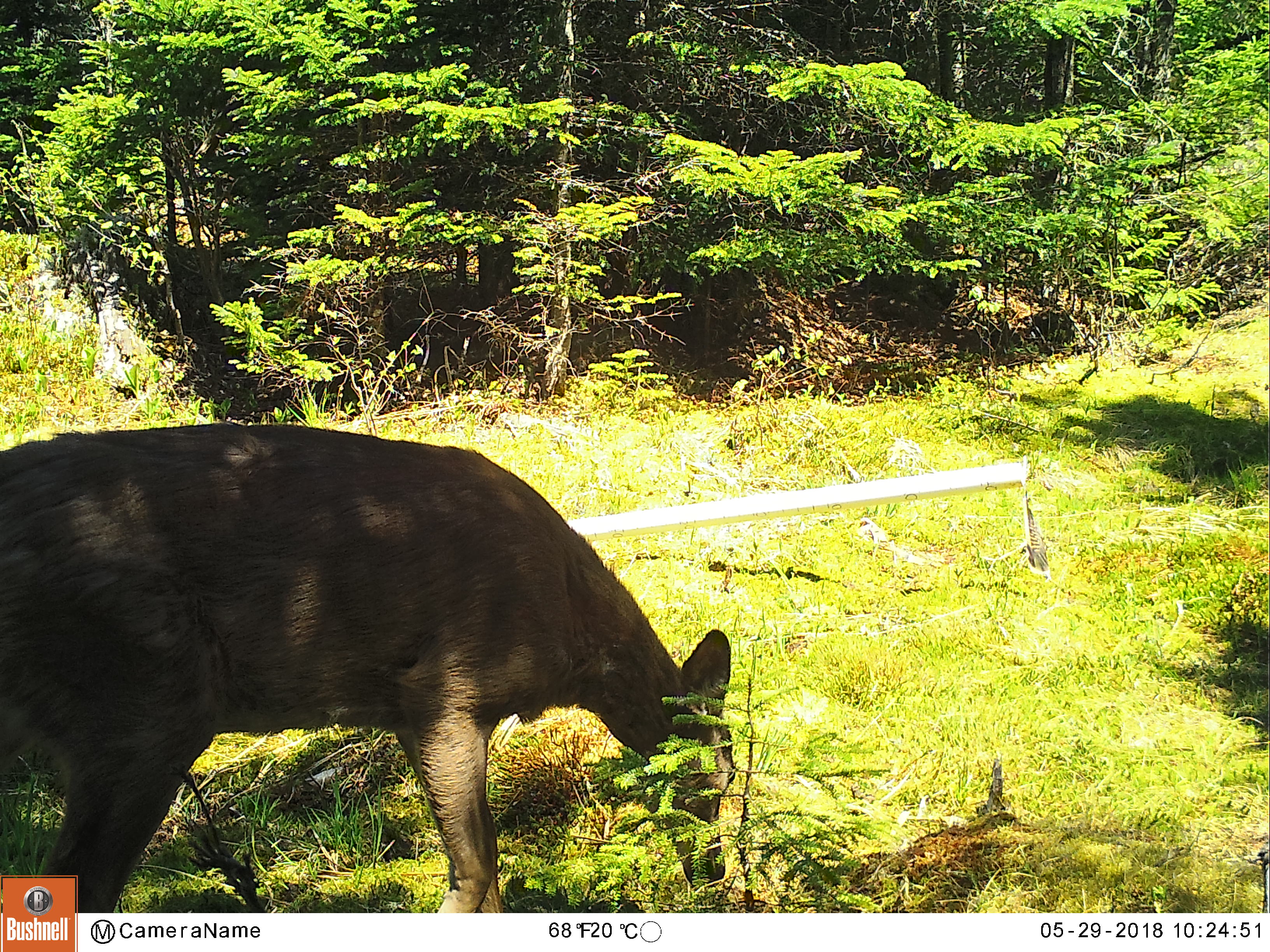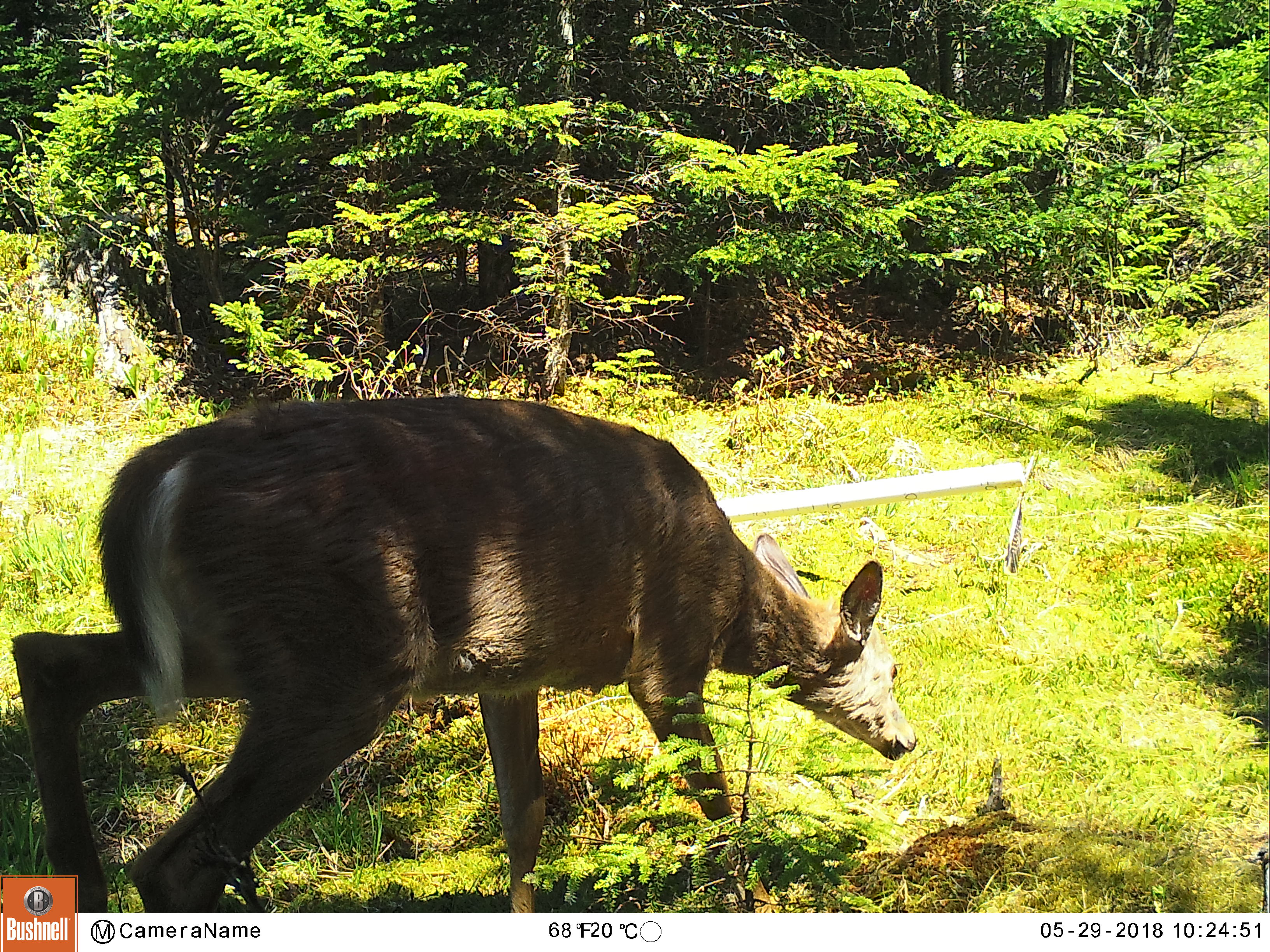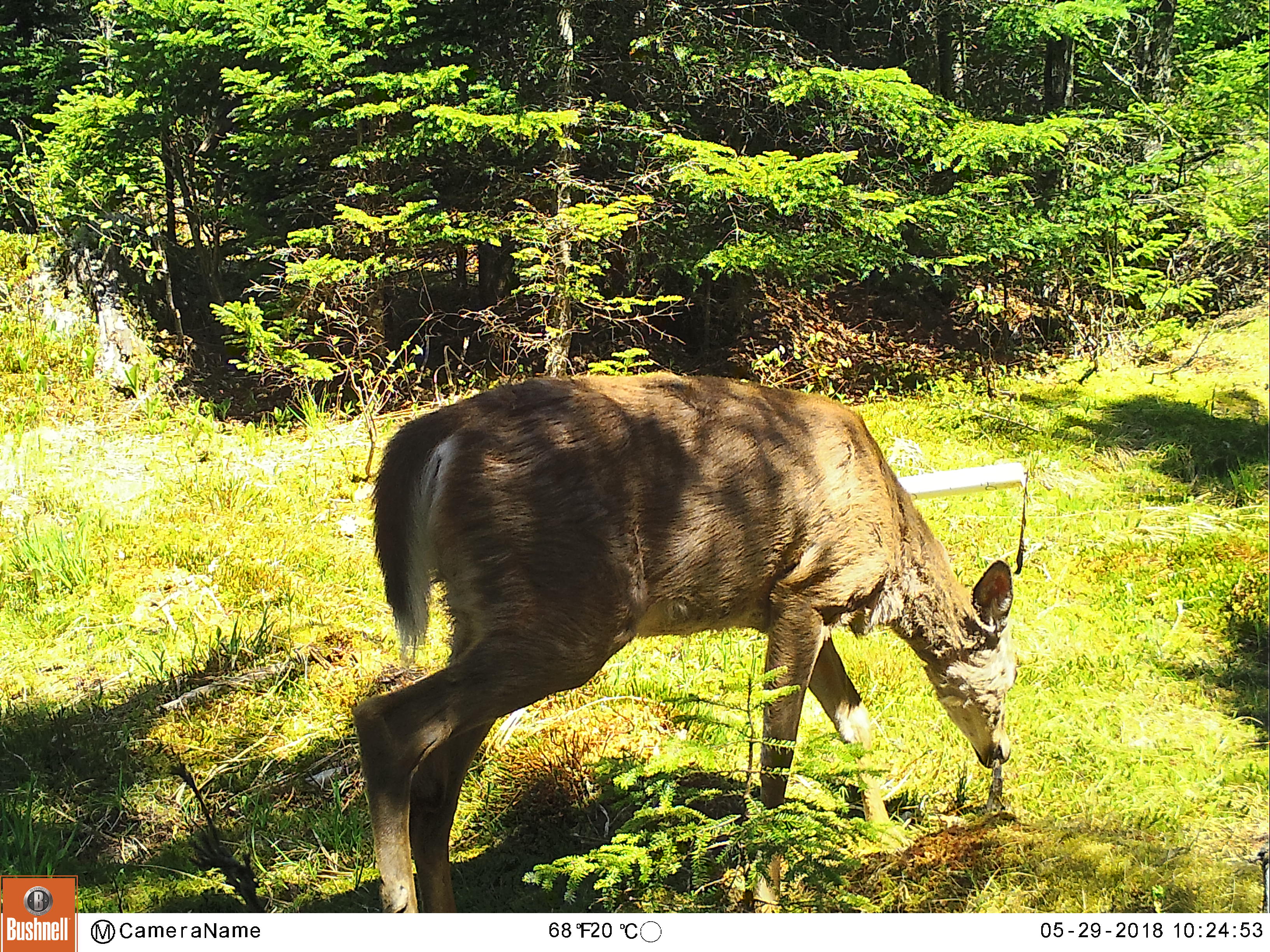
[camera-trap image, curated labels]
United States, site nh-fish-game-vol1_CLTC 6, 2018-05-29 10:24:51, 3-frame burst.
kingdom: Animalia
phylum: Chordata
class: Mammalia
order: Artiodactyla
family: Cervidae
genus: Odocoileus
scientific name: Odocoileus virginianus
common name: white-tailed deer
White-tailed deer (Odocoileus virginianus).